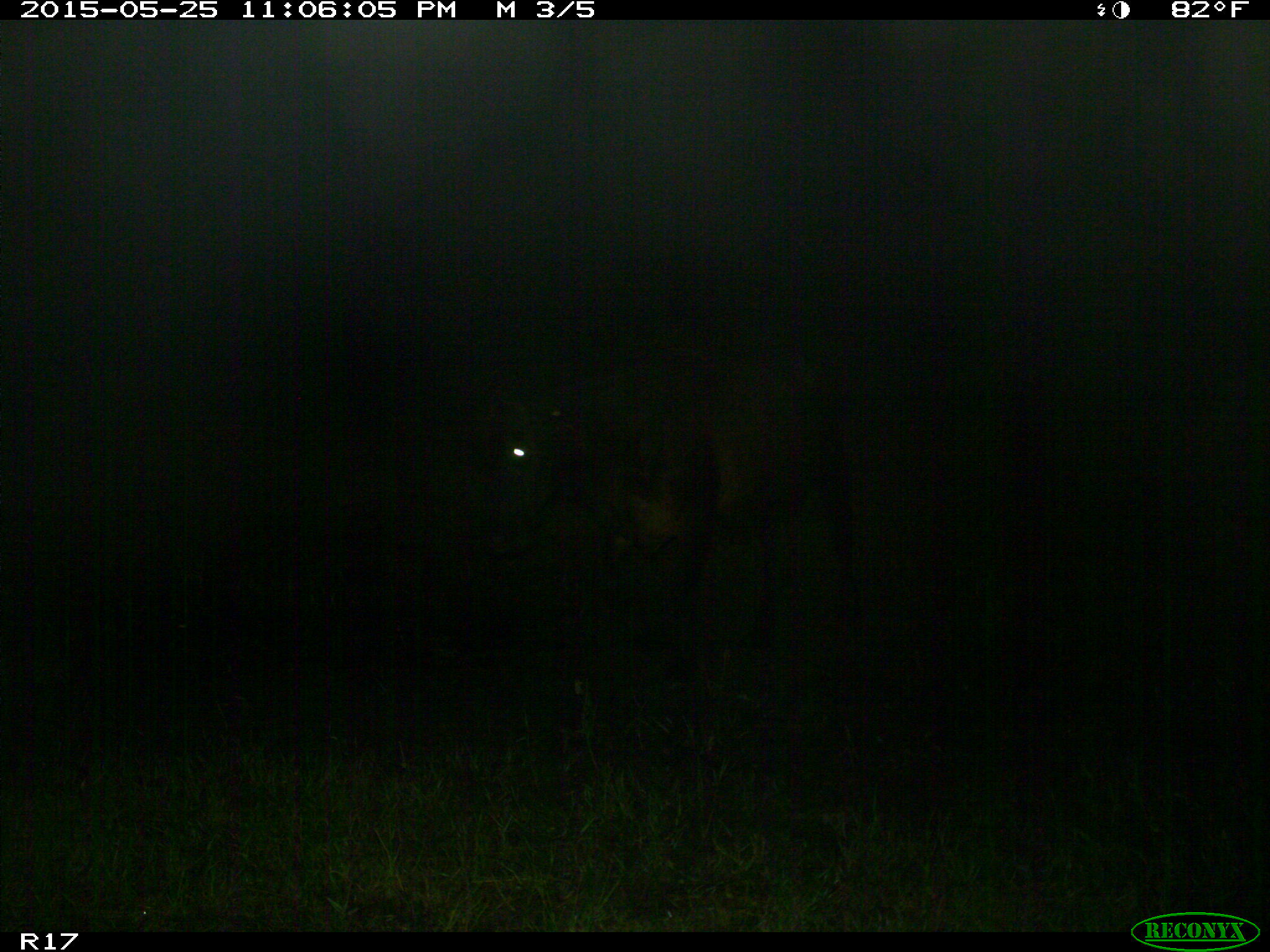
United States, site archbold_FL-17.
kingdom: Animalia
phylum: Chordata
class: Mammalia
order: Artiodactyla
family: Bovidae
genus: Bos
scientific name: Bos taurus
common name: domestic cow